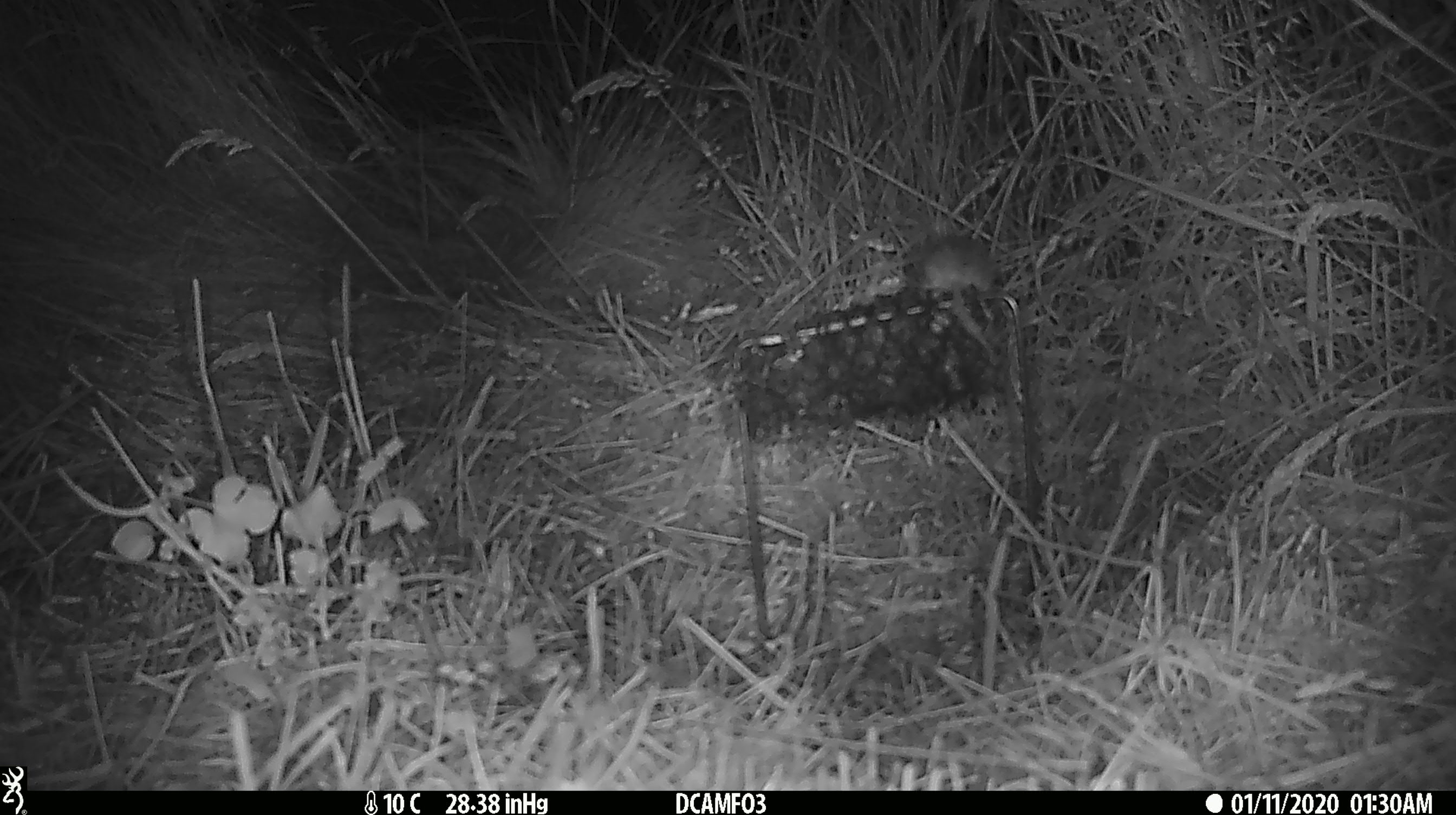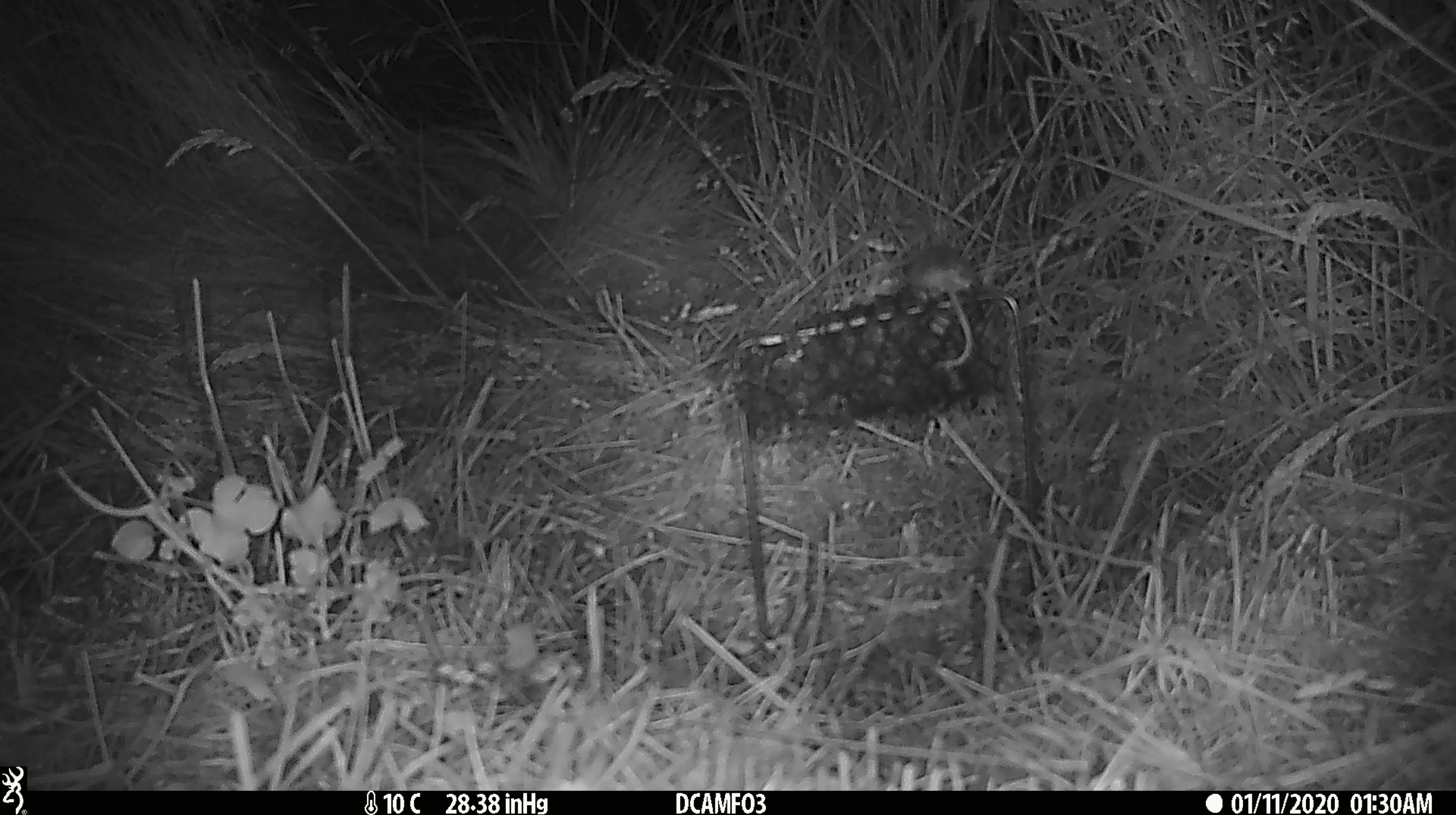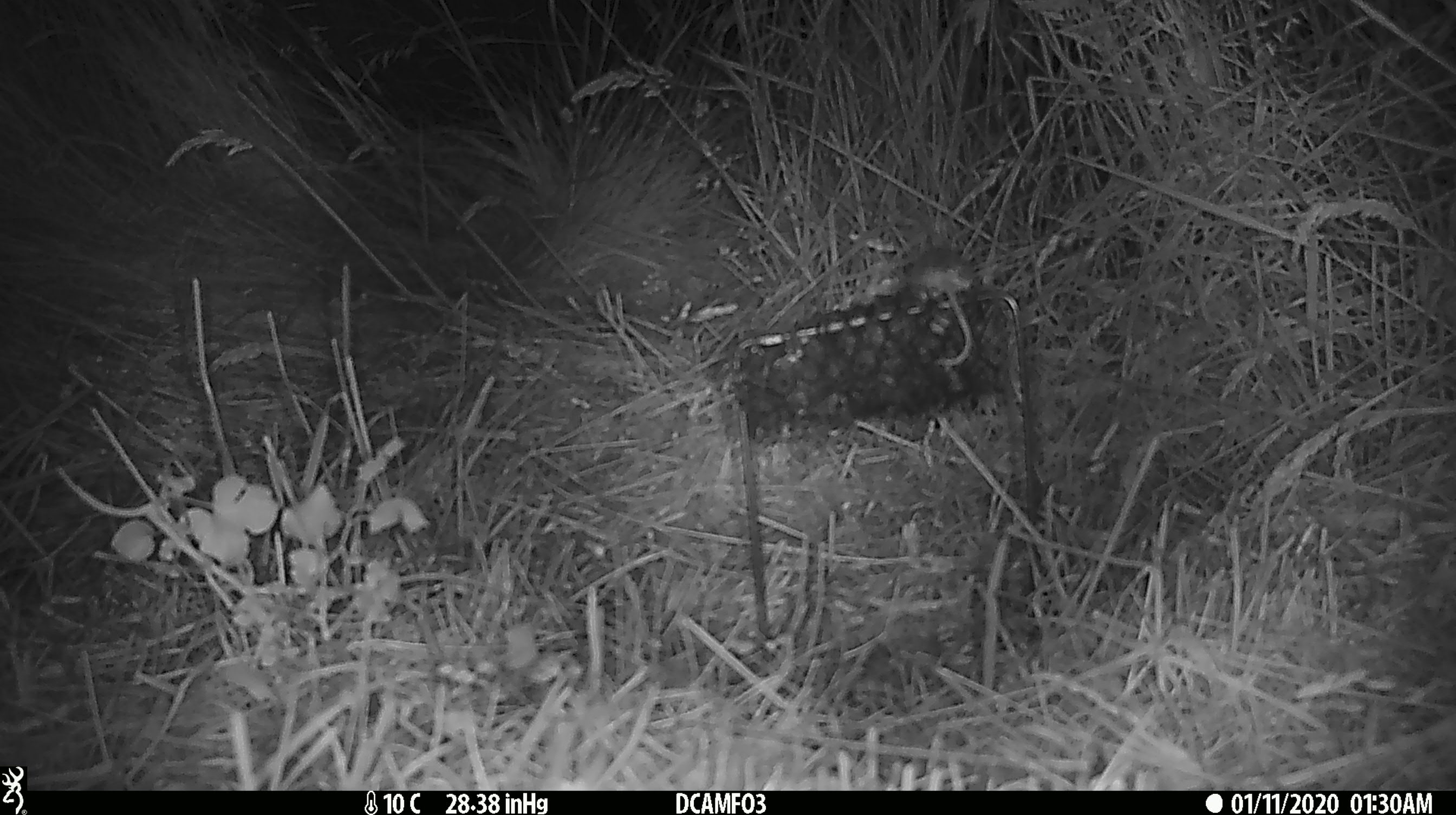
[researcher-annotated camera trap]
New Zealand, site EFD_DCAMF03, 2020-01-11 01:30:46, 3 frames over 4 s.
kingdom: Animalia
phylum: Chordata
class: Mammalia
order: Rodentia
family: Muridae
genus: Mus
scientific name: Mus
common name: mouse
Mouse (Mus).